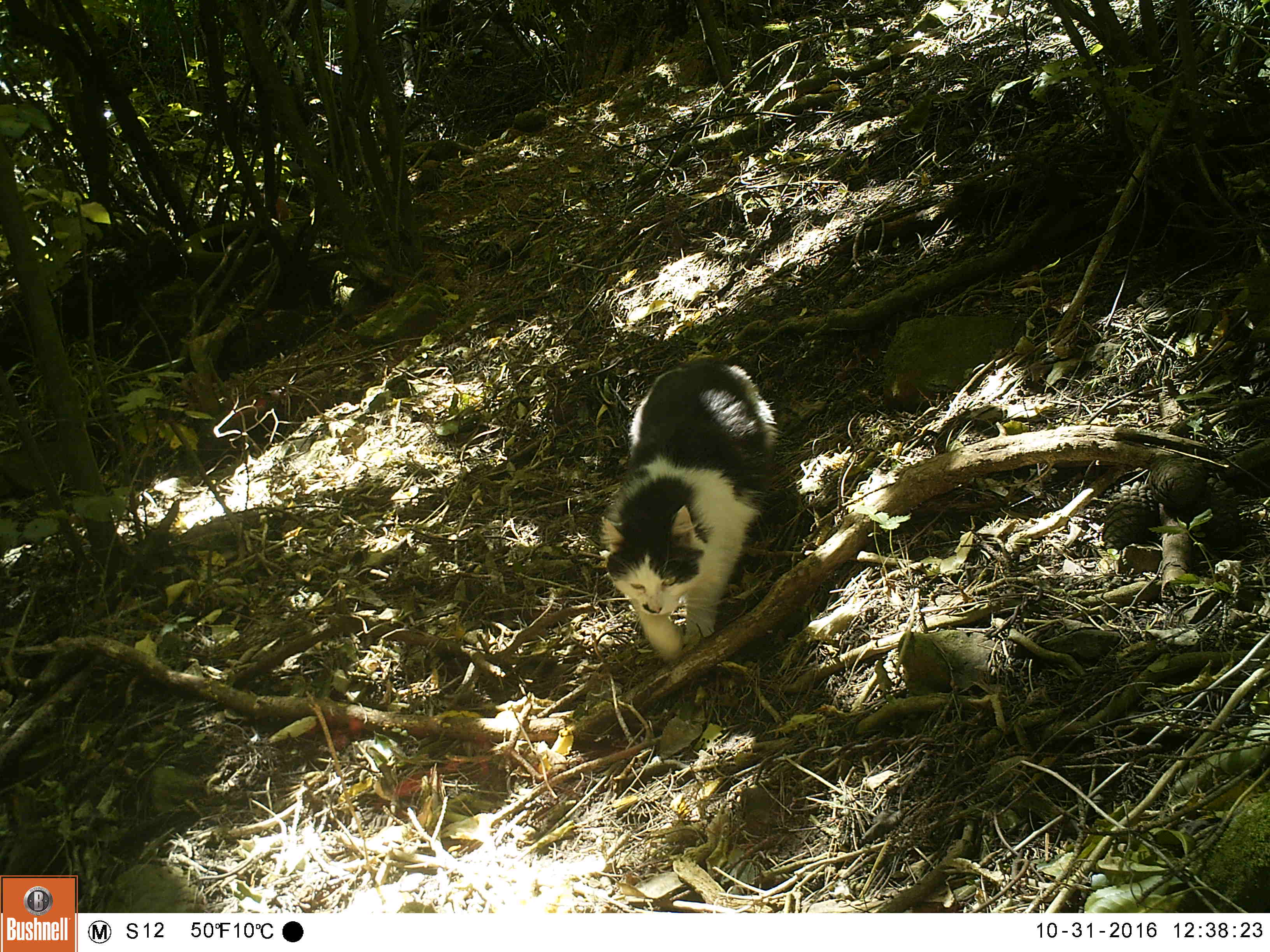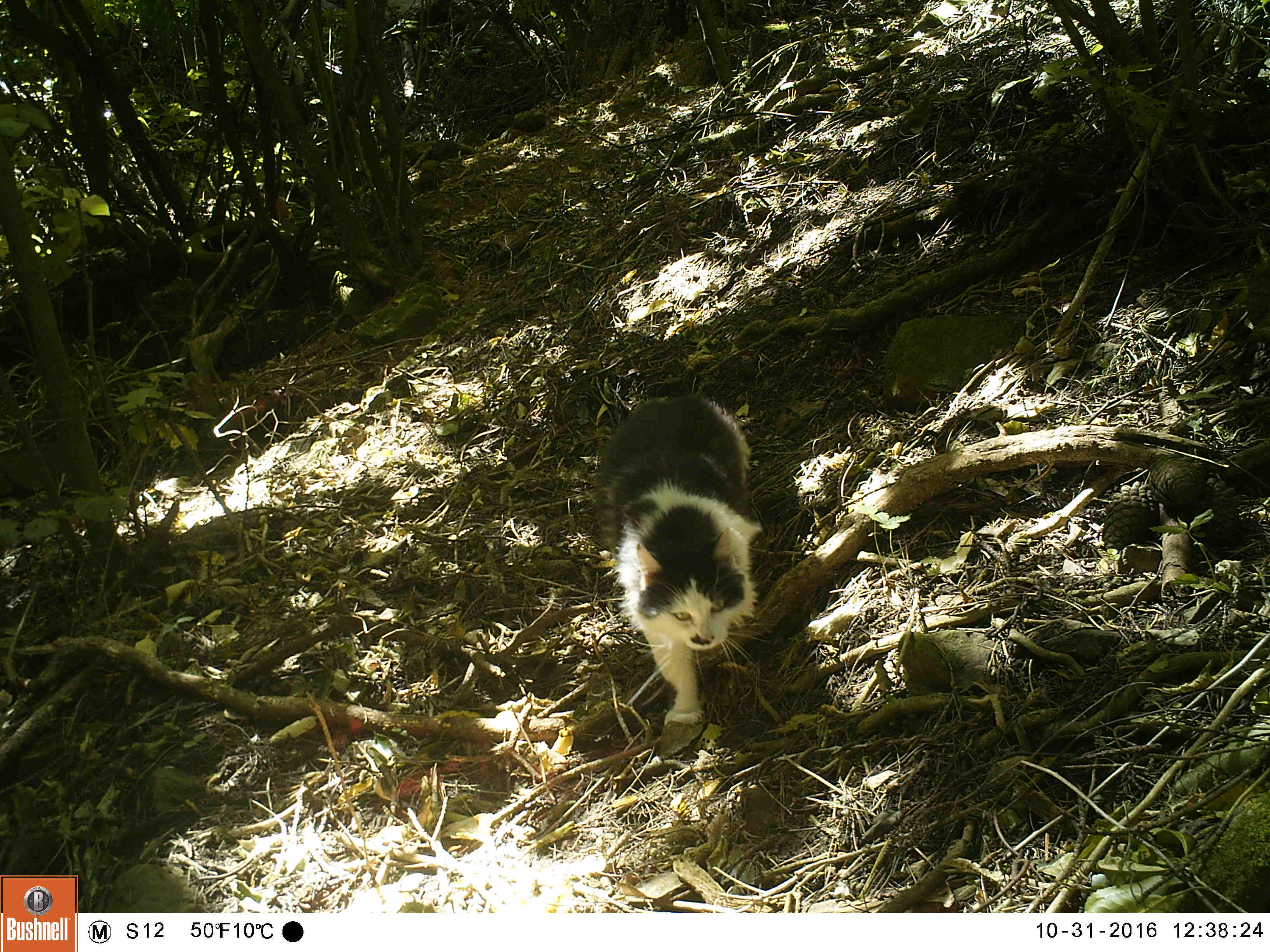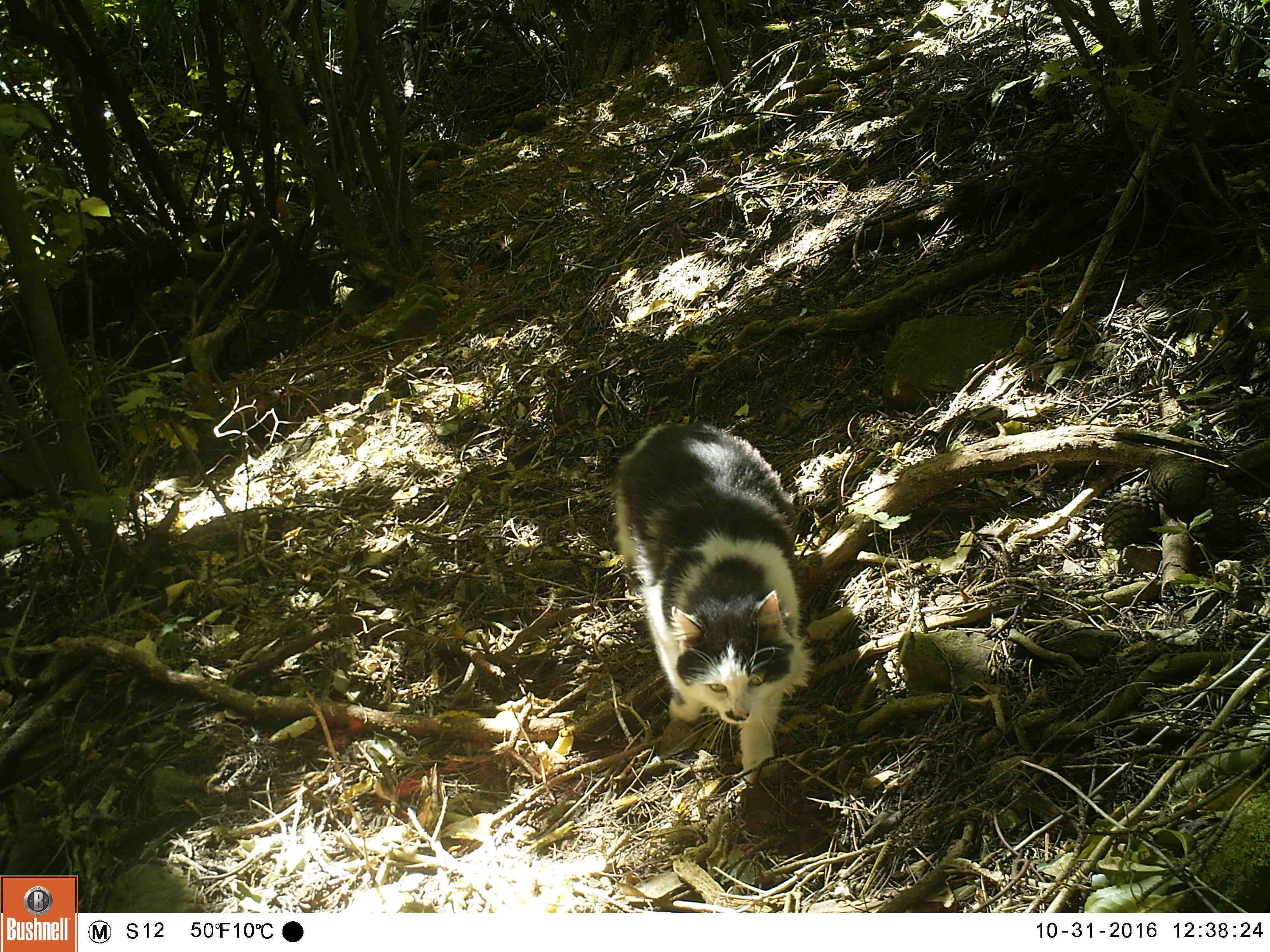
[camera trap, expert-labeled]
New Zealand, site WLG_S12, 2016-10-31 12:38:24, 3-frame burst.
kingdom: Animalia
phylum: Chordata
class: Mammalia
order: Carnivora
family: Felidae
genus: Felis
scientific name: Felis catus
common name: domestic cat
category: cat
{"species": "cat (domestic cat) (Felis catus)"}